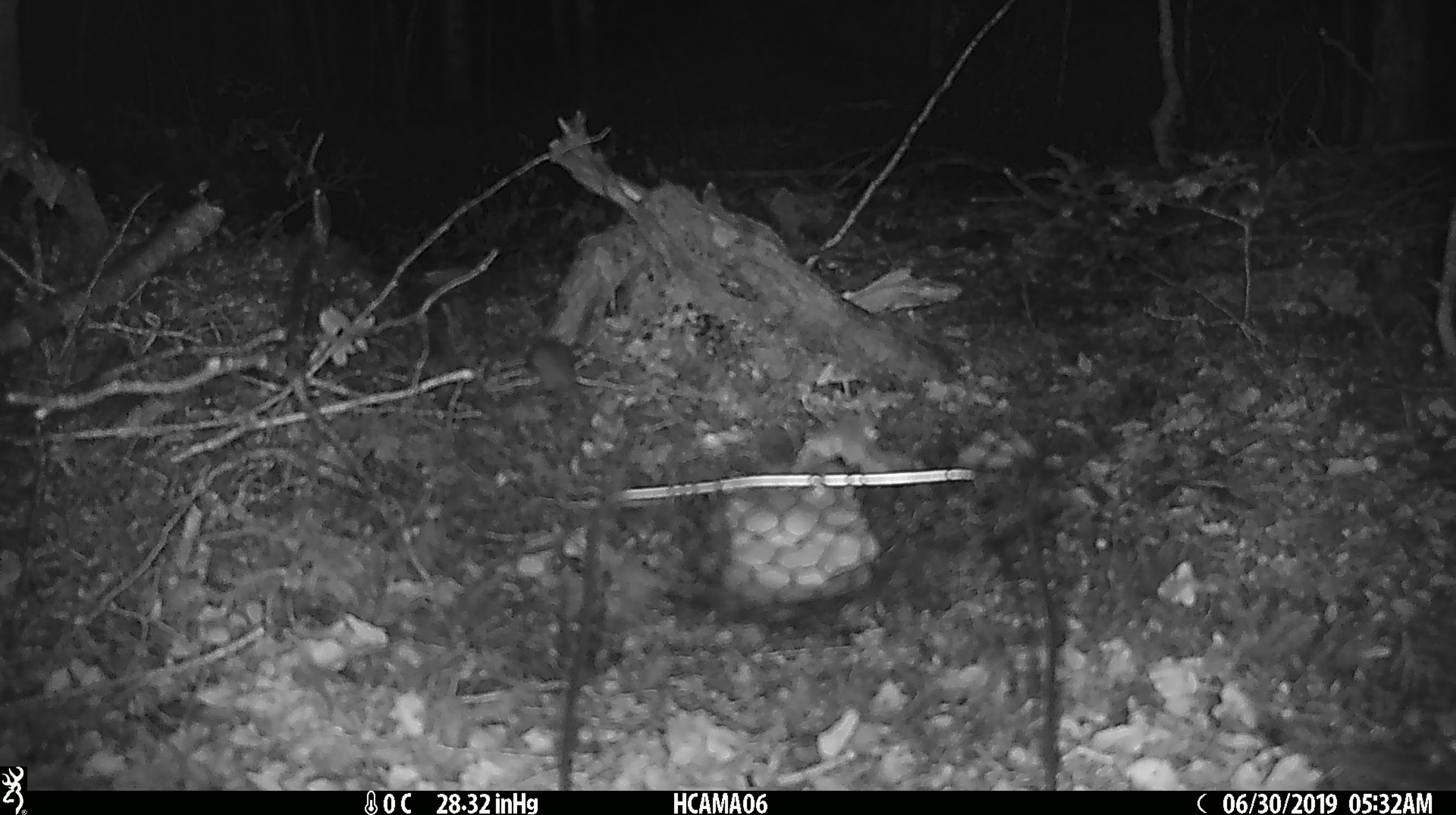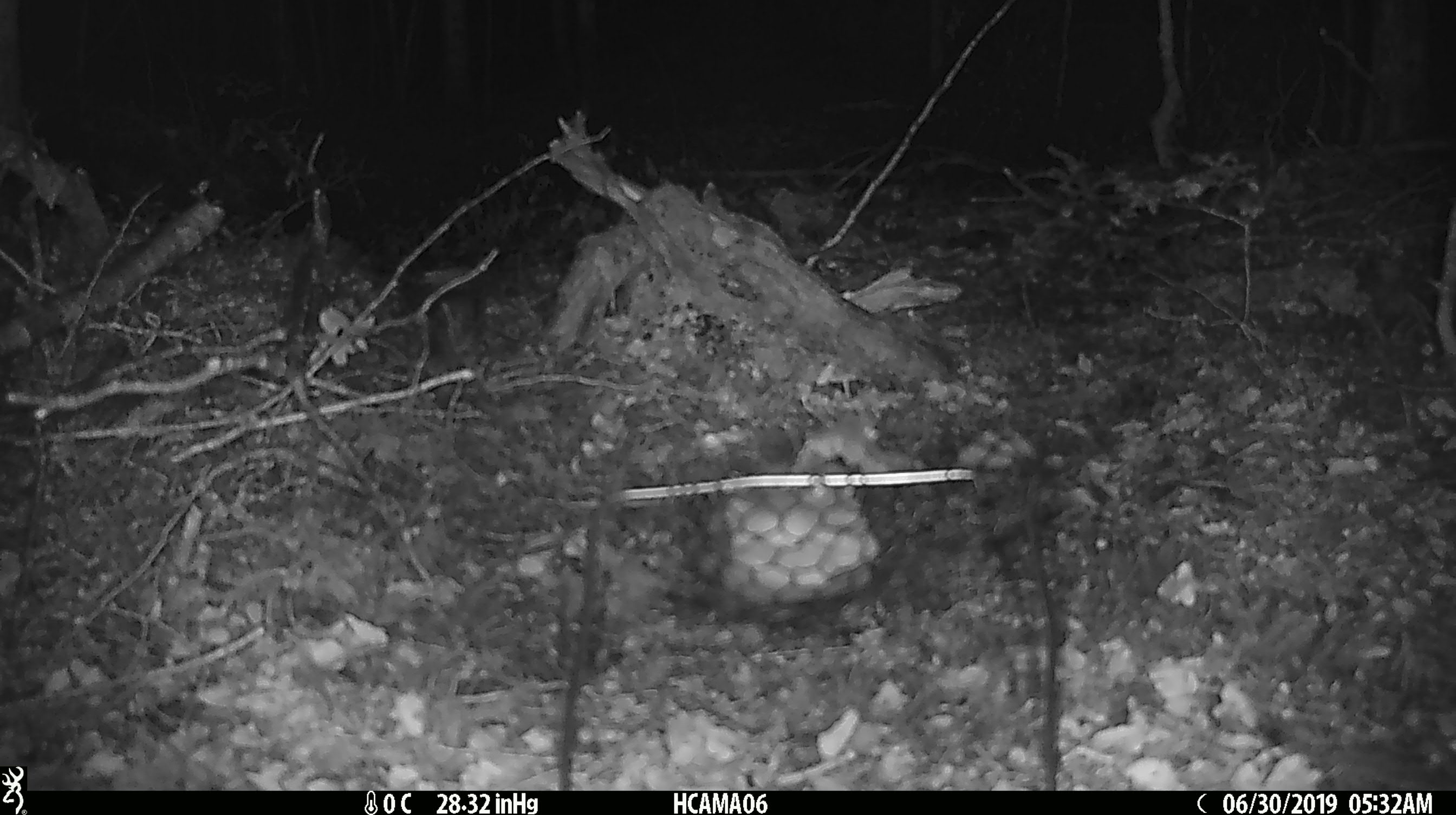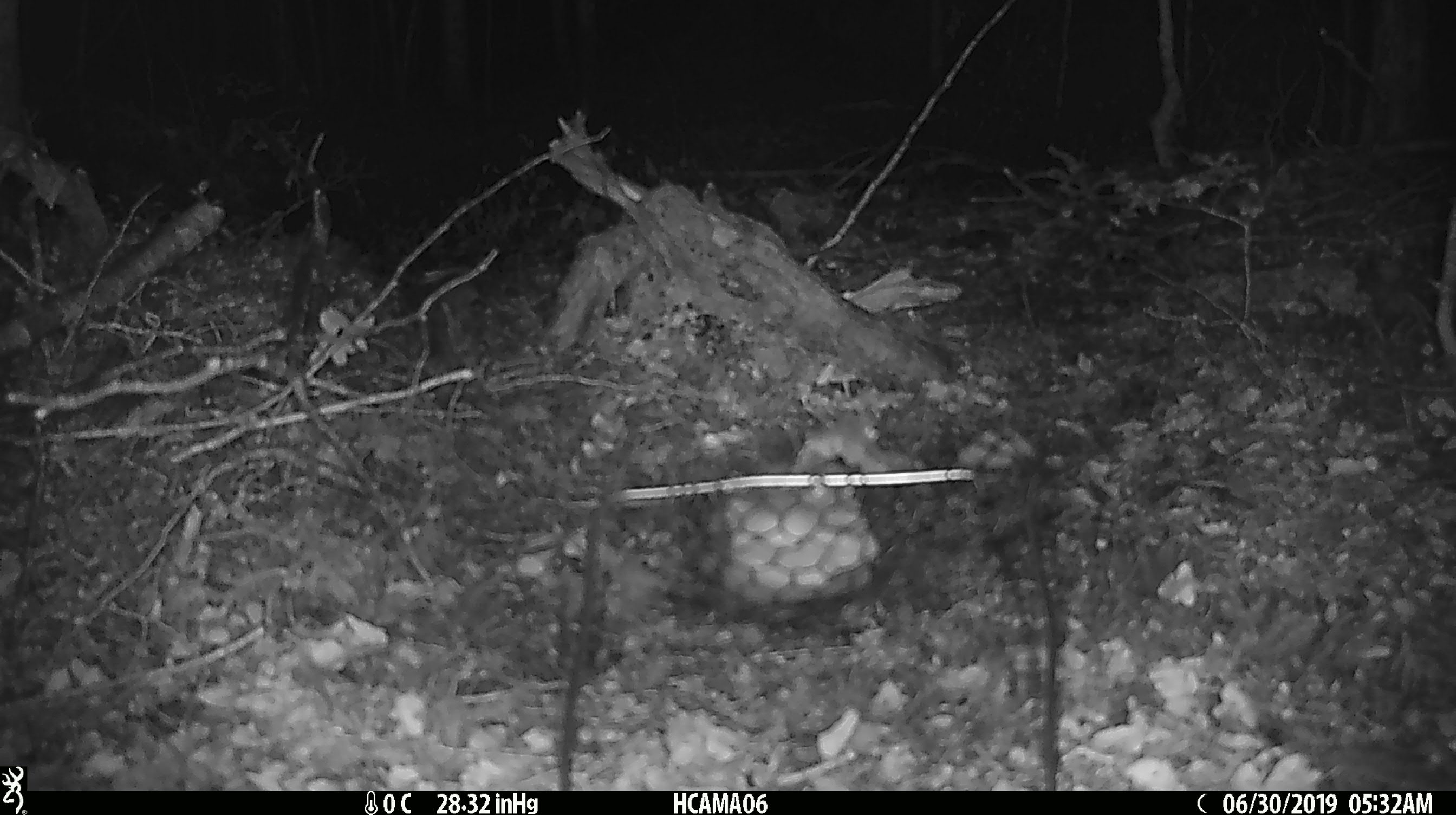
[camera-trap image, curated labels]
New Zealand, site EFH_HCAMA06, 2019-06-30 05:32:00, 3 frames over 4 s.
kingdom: Animalia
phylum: Chordata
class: Mammalia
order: Rodentia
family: Muridae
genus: Mus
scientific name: Mus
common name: mouse